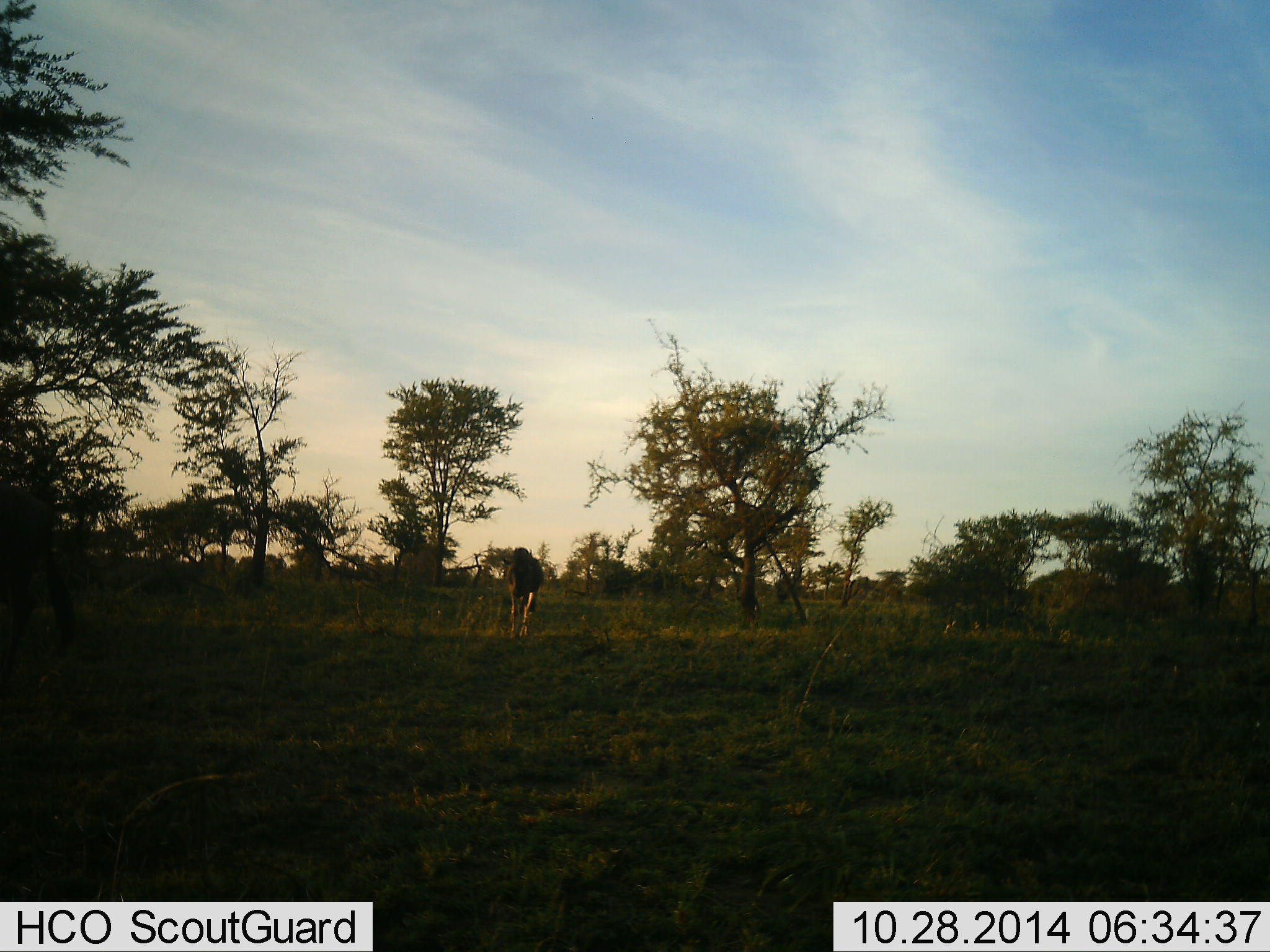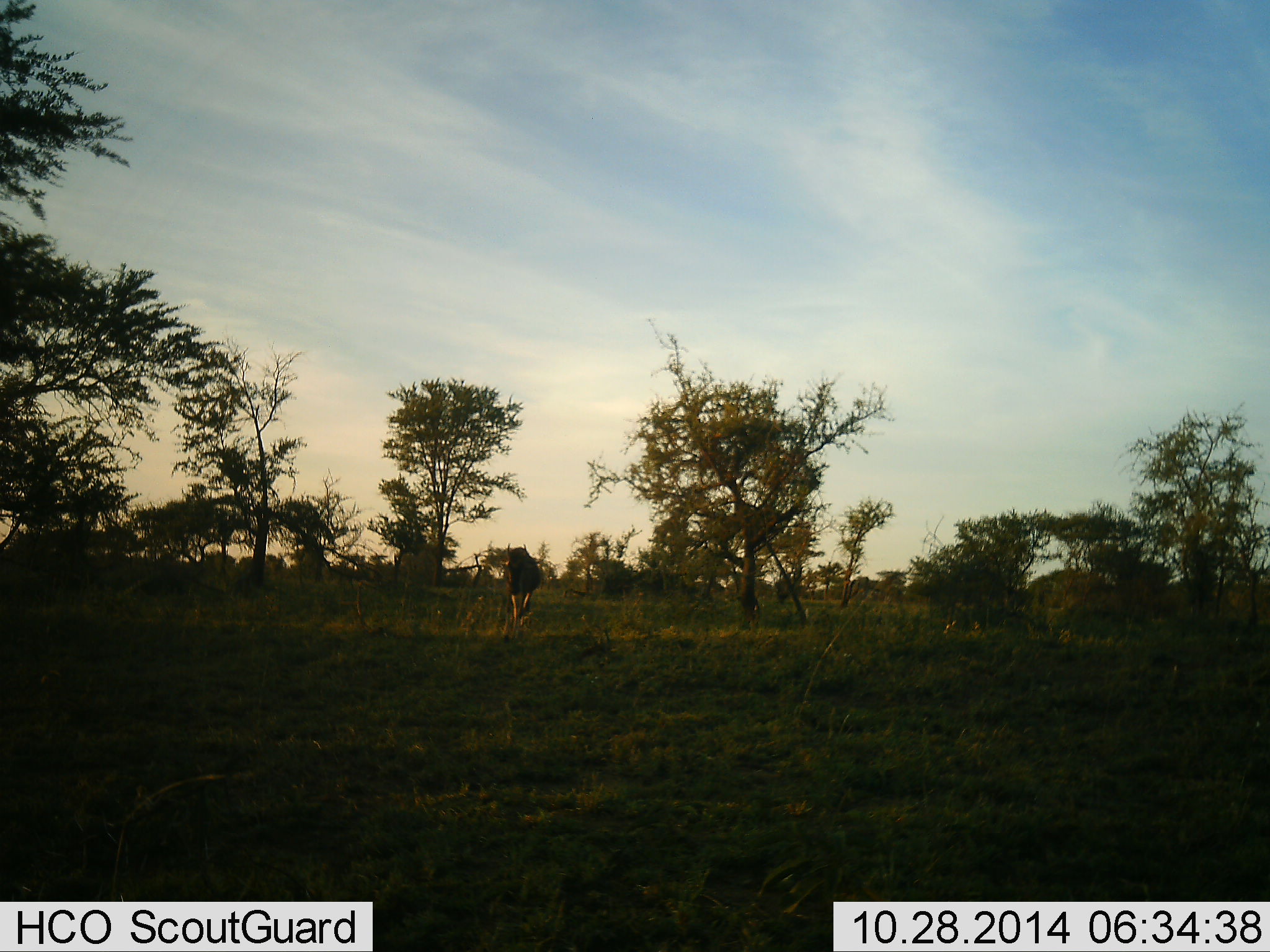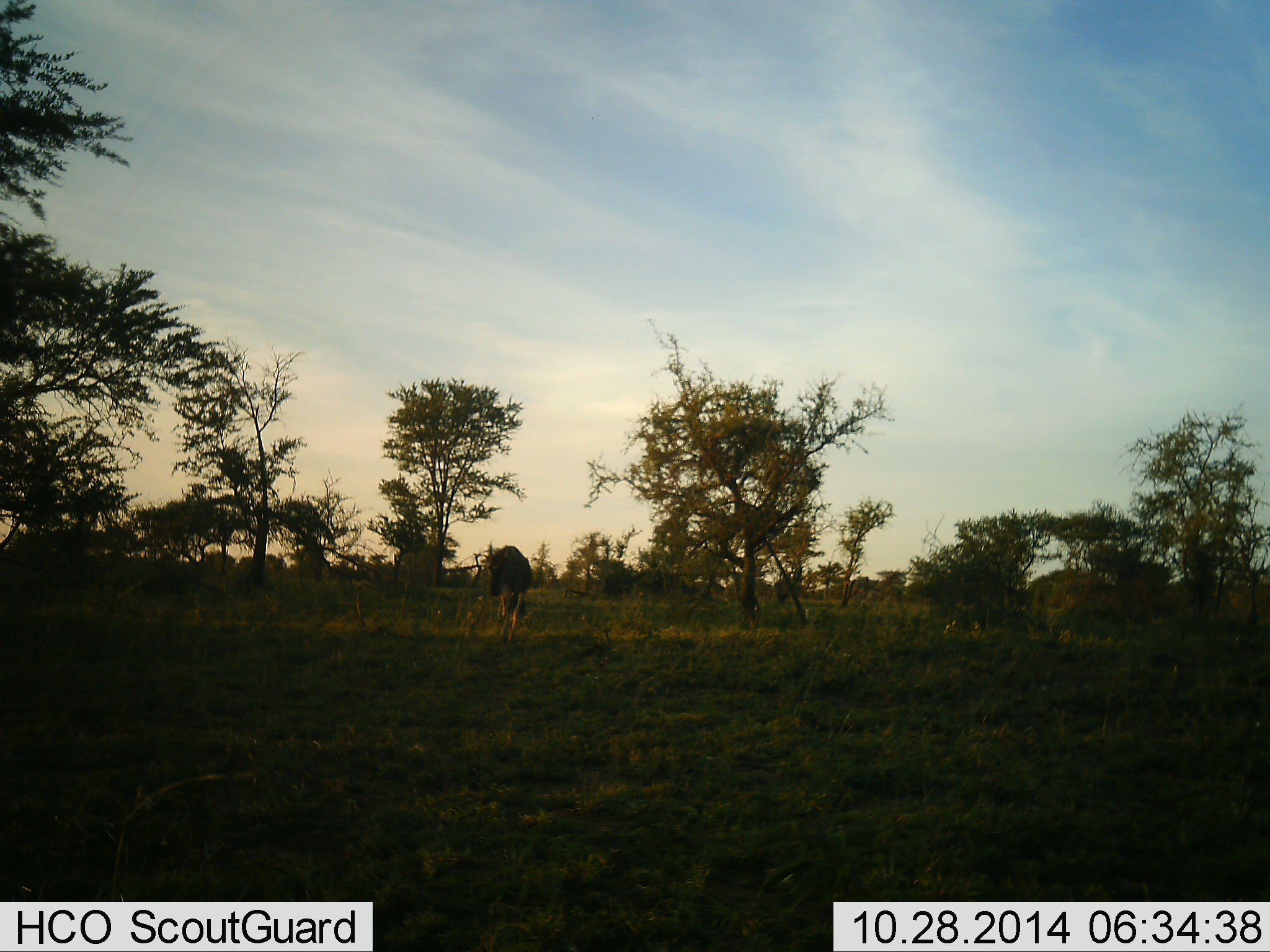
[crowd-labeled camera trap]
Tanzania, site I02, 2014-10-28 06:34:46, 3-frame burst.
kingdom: Animalia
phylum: Chordata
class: Mammalia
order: Artiodactyla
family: Bovidae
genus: Connochaetes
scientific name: Connochaetes taurinus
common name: blue wildebeest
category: wildebeest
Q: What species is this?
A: Wildebeest (blue wildebeest) (Connochaetes taurinus).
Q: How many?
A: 2.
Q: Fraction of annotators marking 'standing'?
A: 0%.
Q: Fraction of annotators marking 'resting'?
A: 0%.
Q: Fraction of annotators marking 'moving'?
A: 100%.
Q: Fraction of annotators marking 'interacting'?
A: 0%.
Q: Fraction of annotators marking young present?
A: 20%.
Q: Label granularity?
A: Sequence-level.